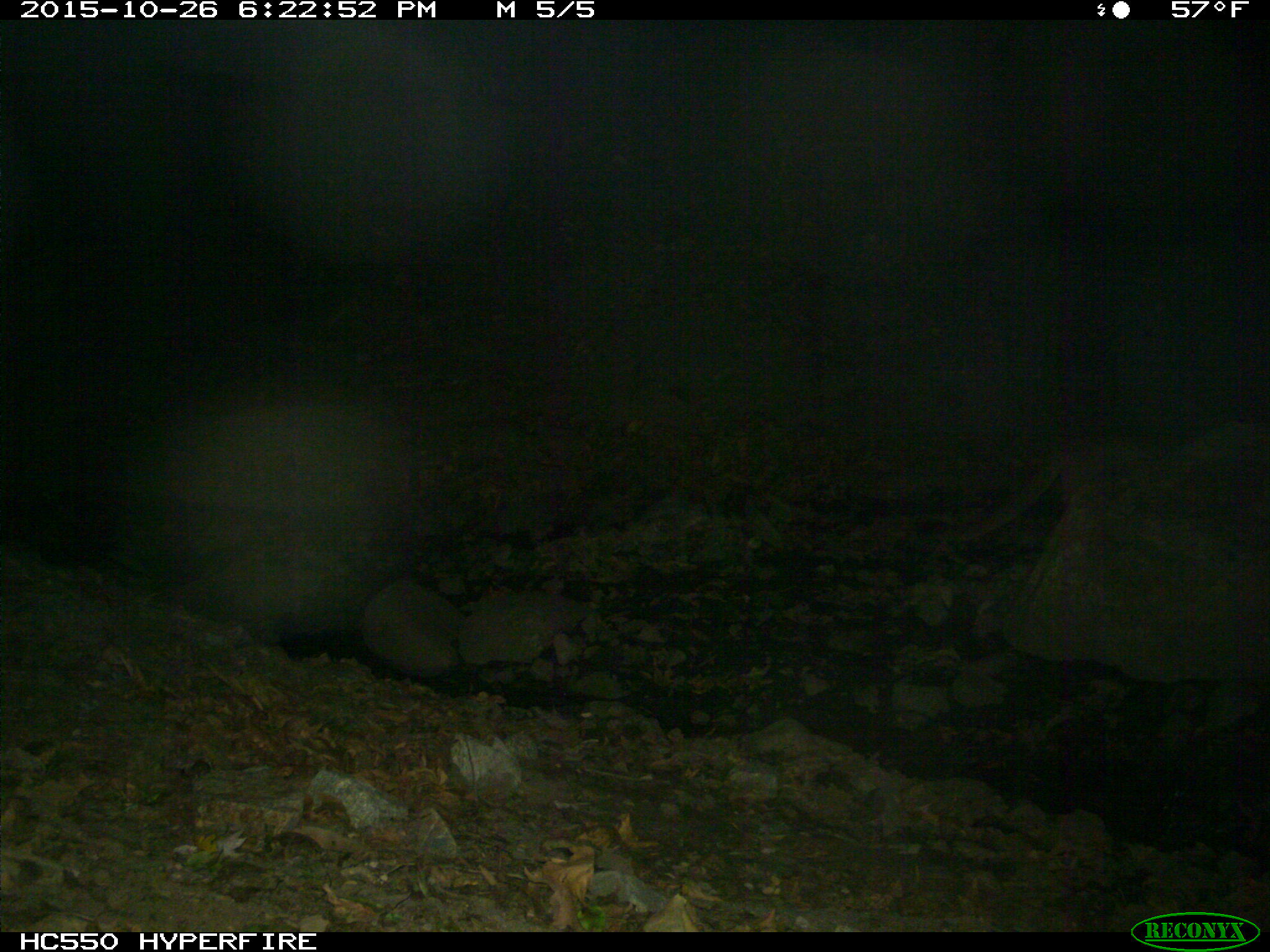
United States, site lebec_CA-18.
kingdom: Animalia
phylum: Chordata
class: Mammalia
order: Carnivora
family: Felidae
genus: Puma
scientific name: Puma concolor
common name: mountain lion